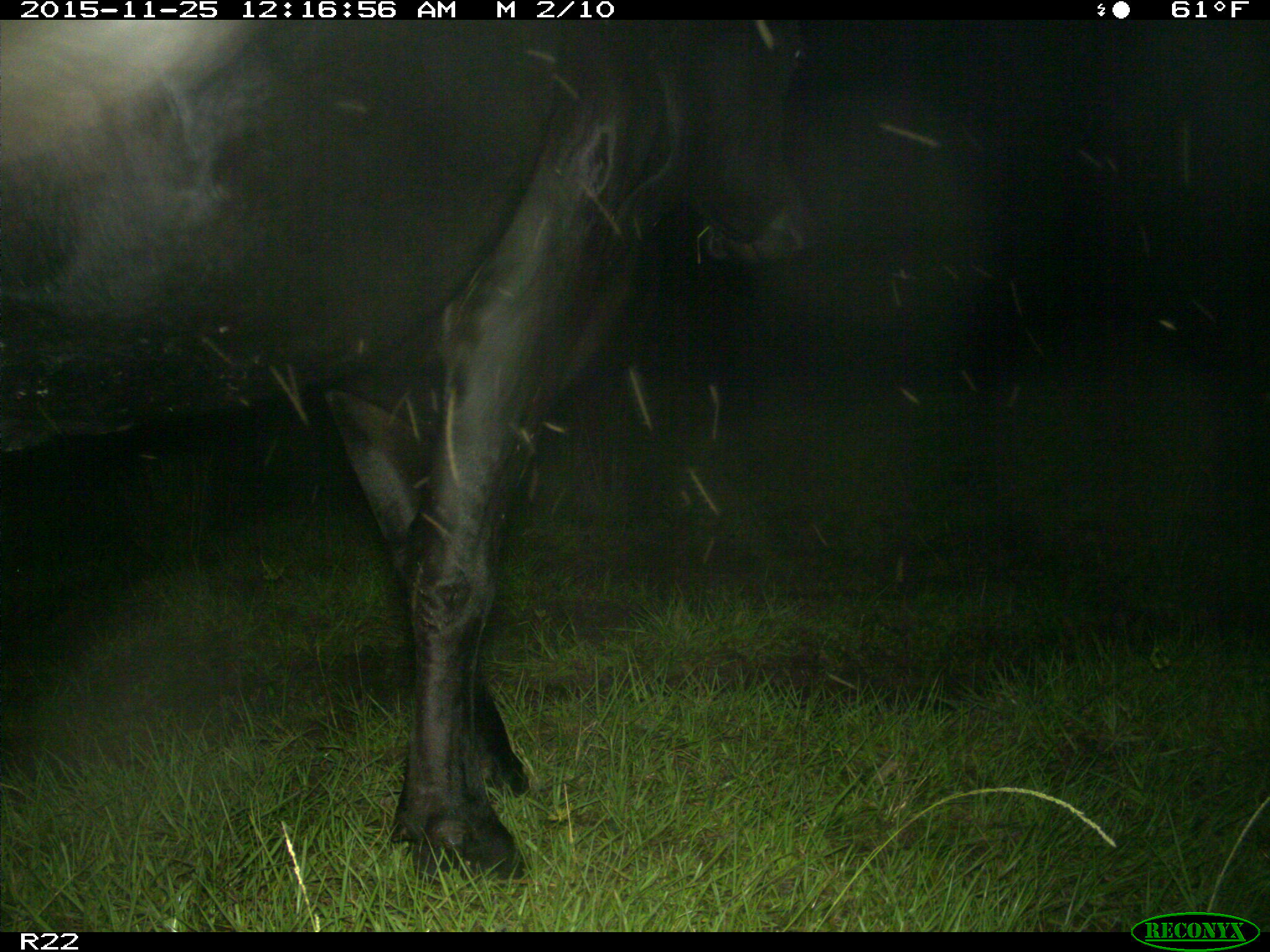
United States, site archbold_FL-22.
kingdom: Animalia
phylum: Chordata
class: Mammalia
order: Artiodactyla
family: Bovidae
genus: Bos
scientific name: Bos taurus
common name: domestic cow